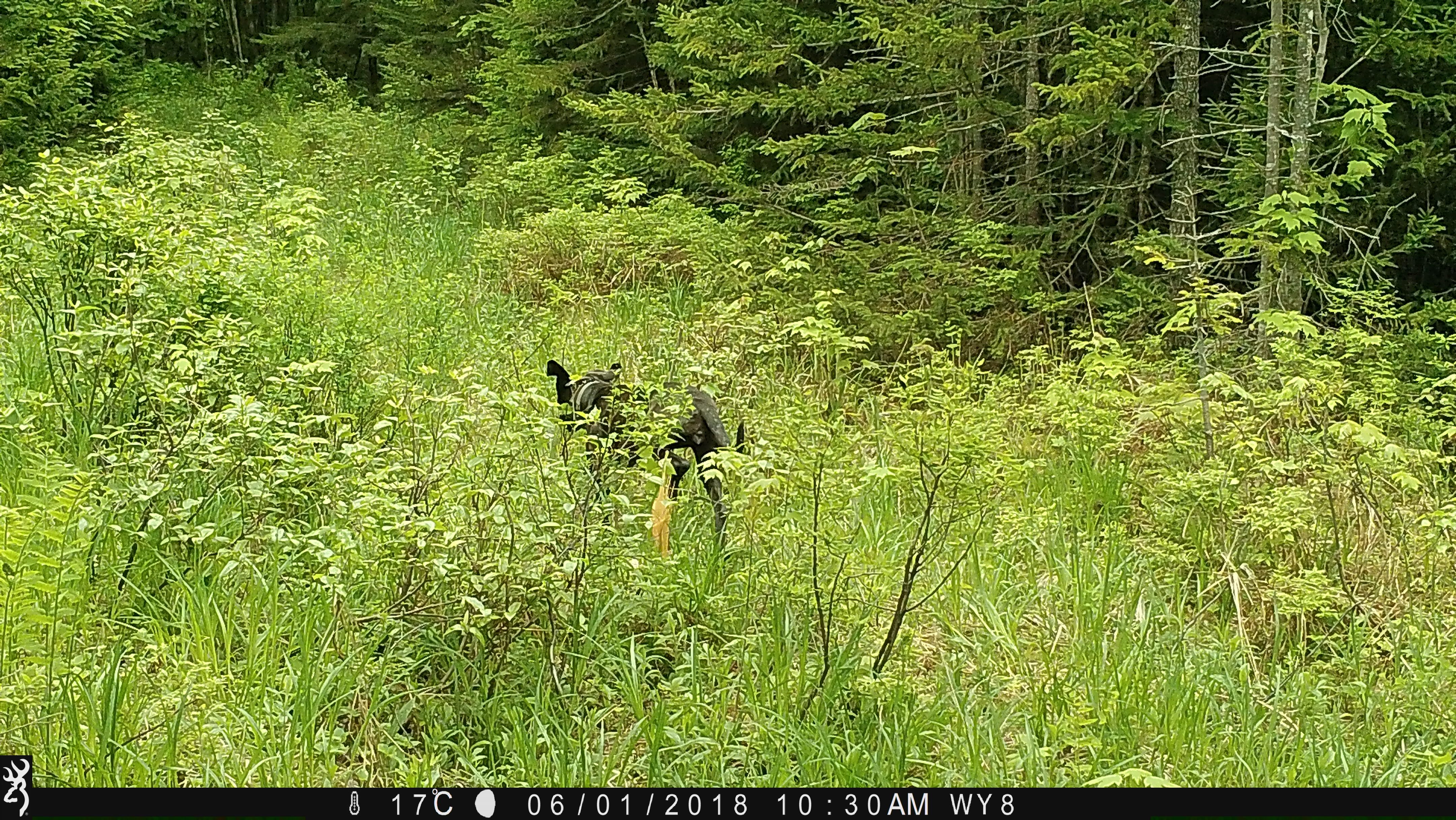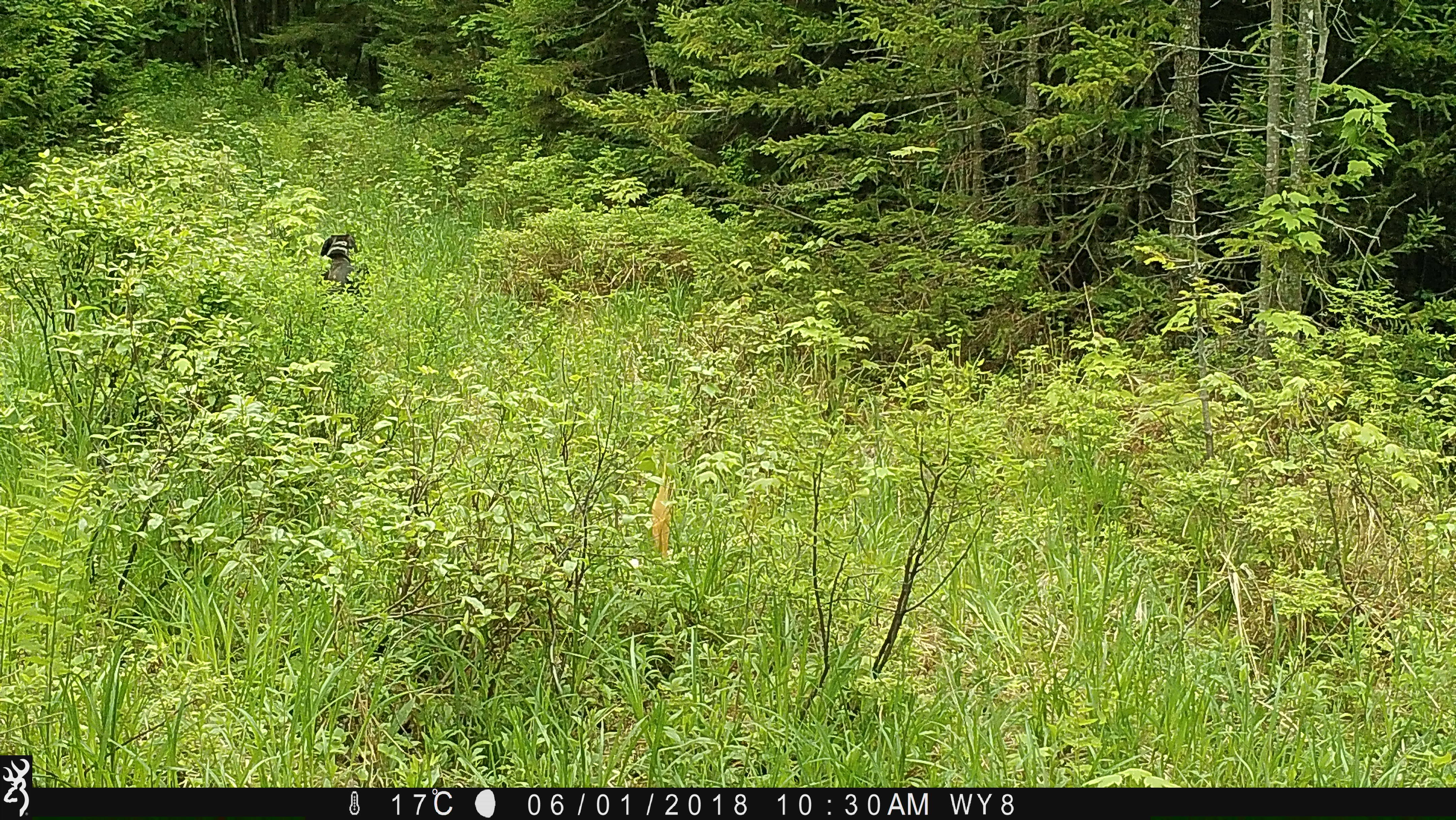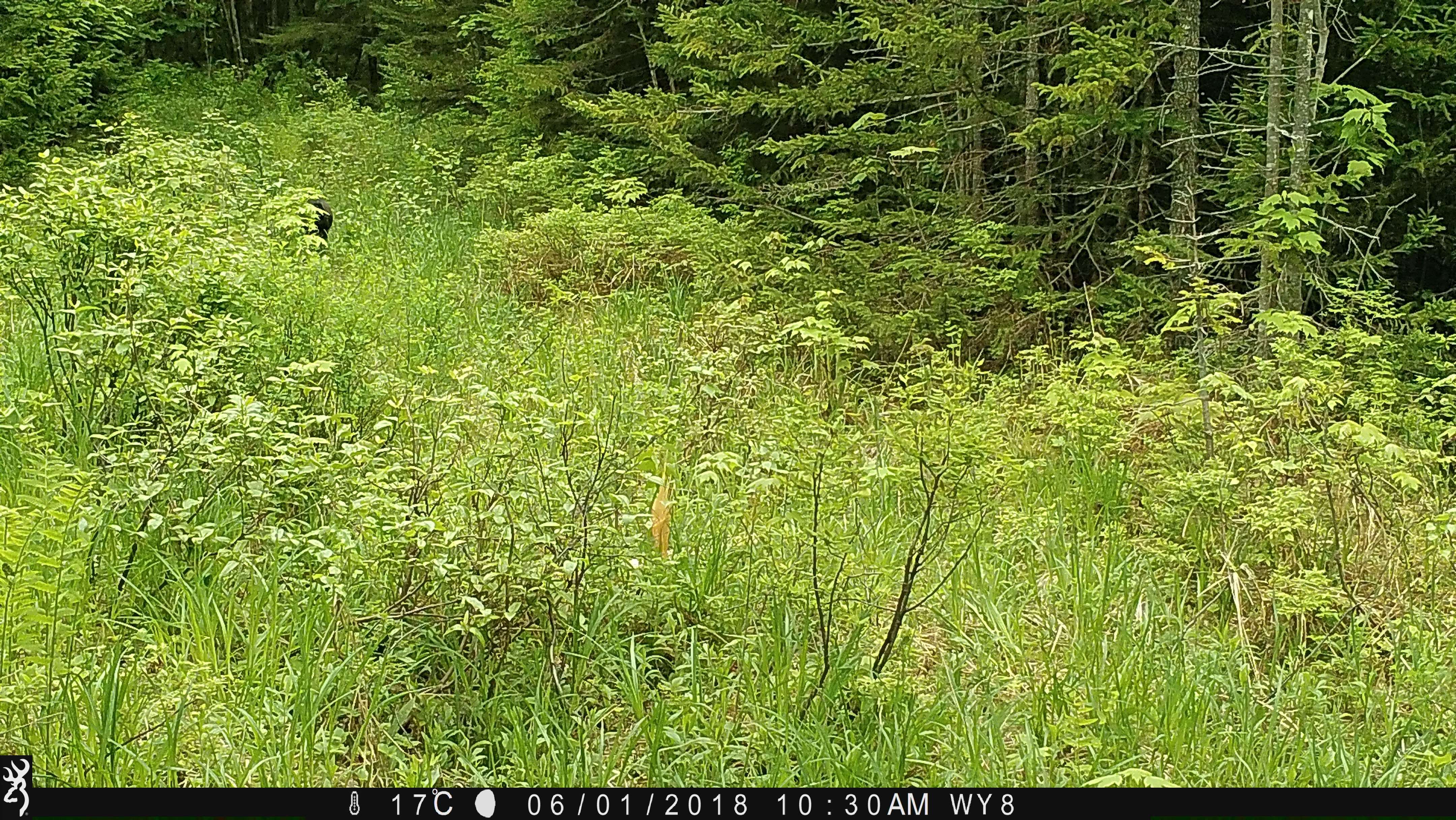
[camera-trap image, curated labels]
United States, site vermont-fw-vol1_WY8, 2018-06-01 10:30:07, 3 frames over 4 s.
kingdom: Animalia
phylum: Chordata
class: Mammalia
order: Carnivora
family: Canidae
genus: Canis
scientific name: Canis familiaris familiaris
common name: domestic dog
Domestic dog (Canis familiaris familiaris).